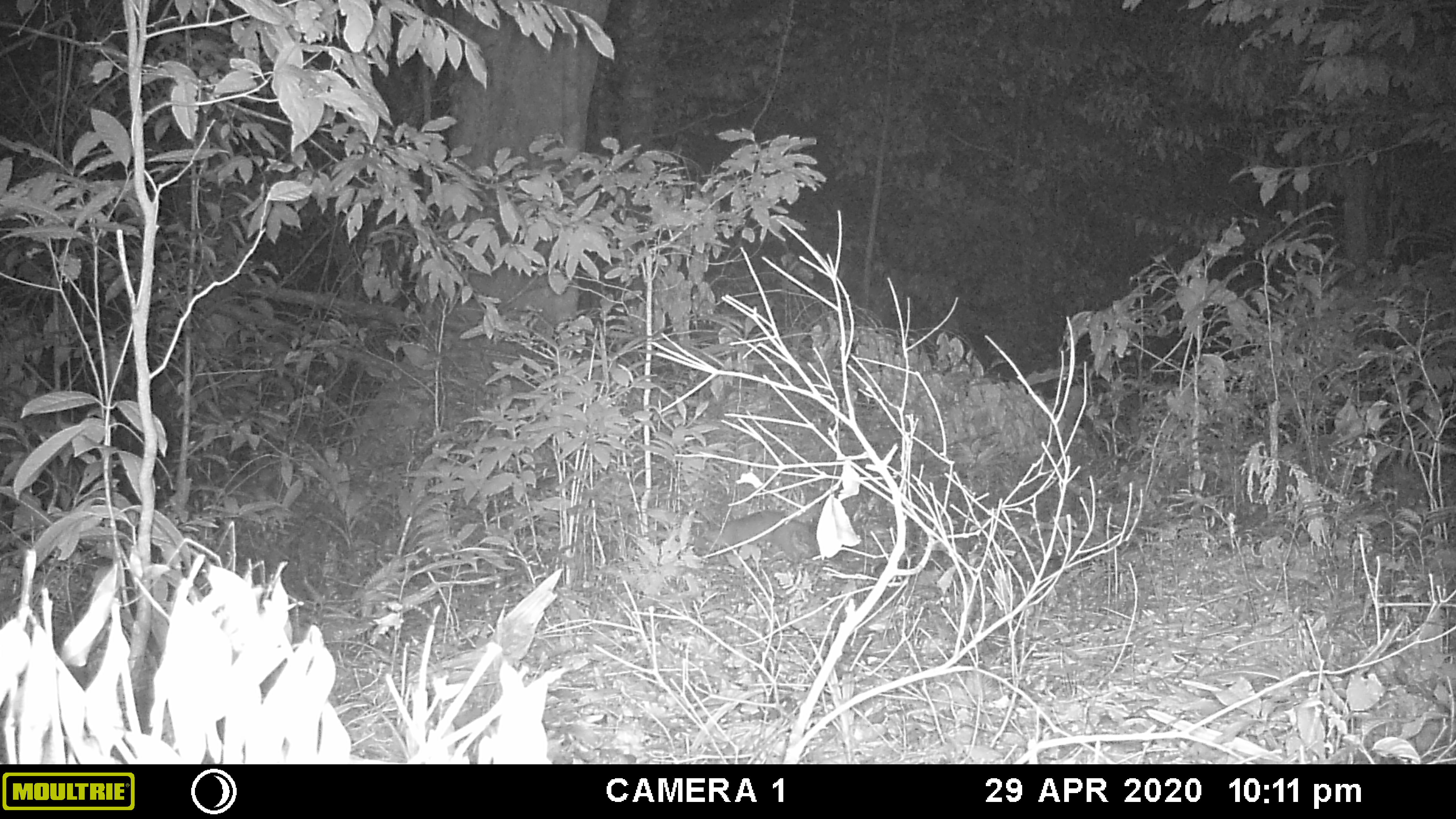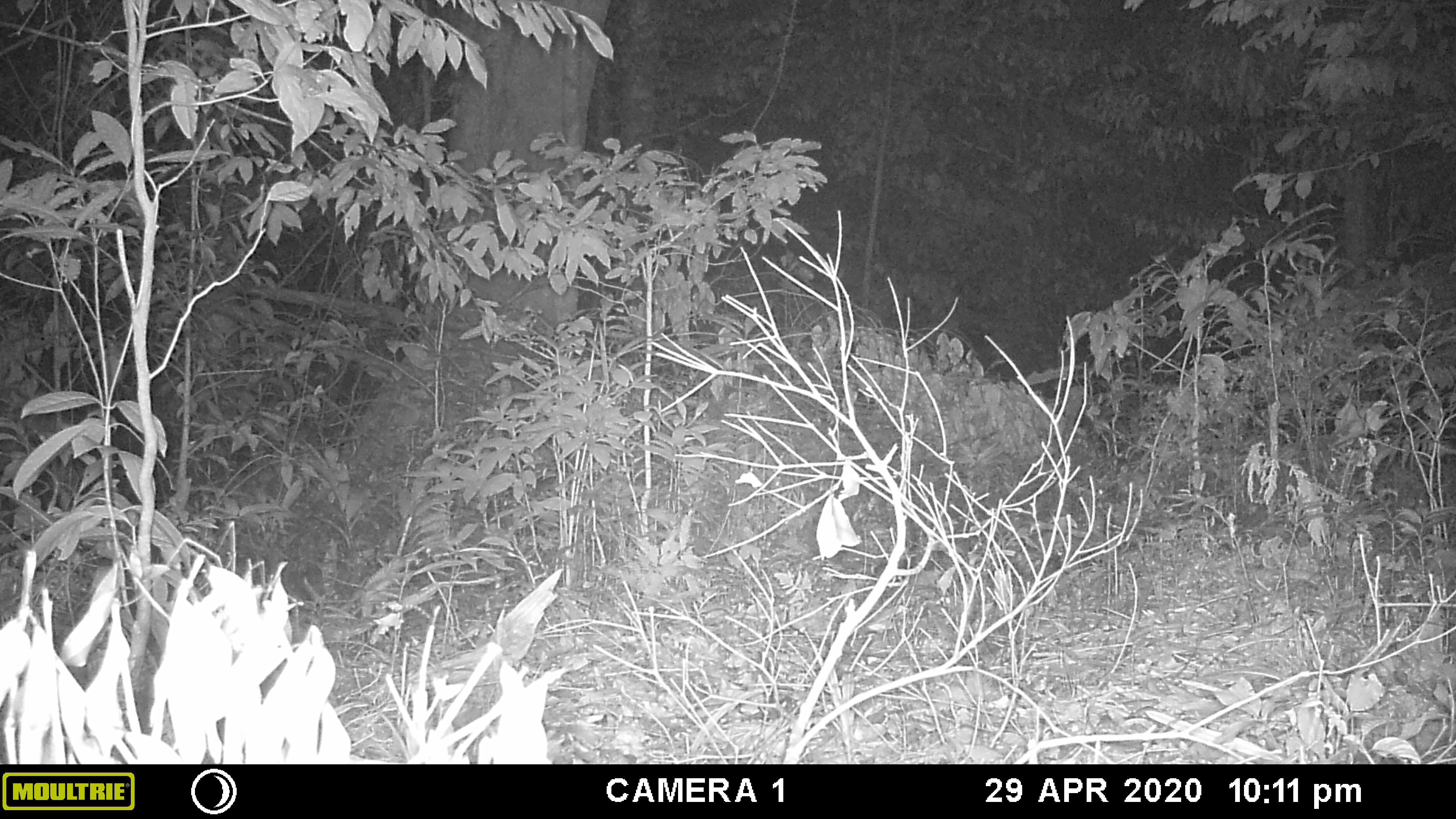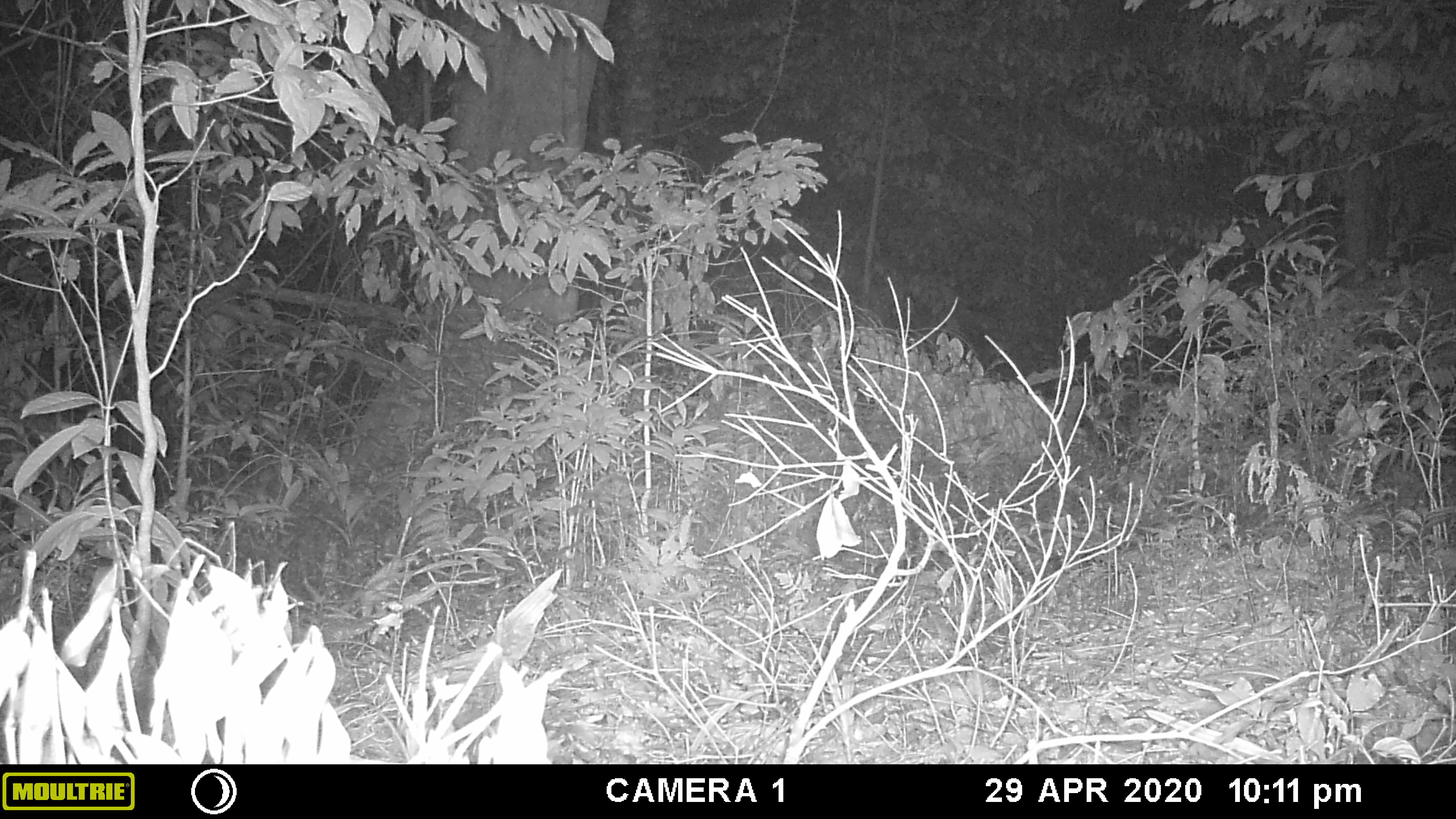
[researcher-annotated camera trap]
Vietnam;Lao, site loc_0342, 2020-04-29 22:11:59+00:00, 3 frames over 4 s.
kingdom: Animalia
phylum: Chordata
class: Mammalia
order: Carnivora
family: Mustelidae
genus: Melogale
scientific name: Melogale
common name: ferret badger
Ferret badger (Melogale). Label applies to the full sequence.